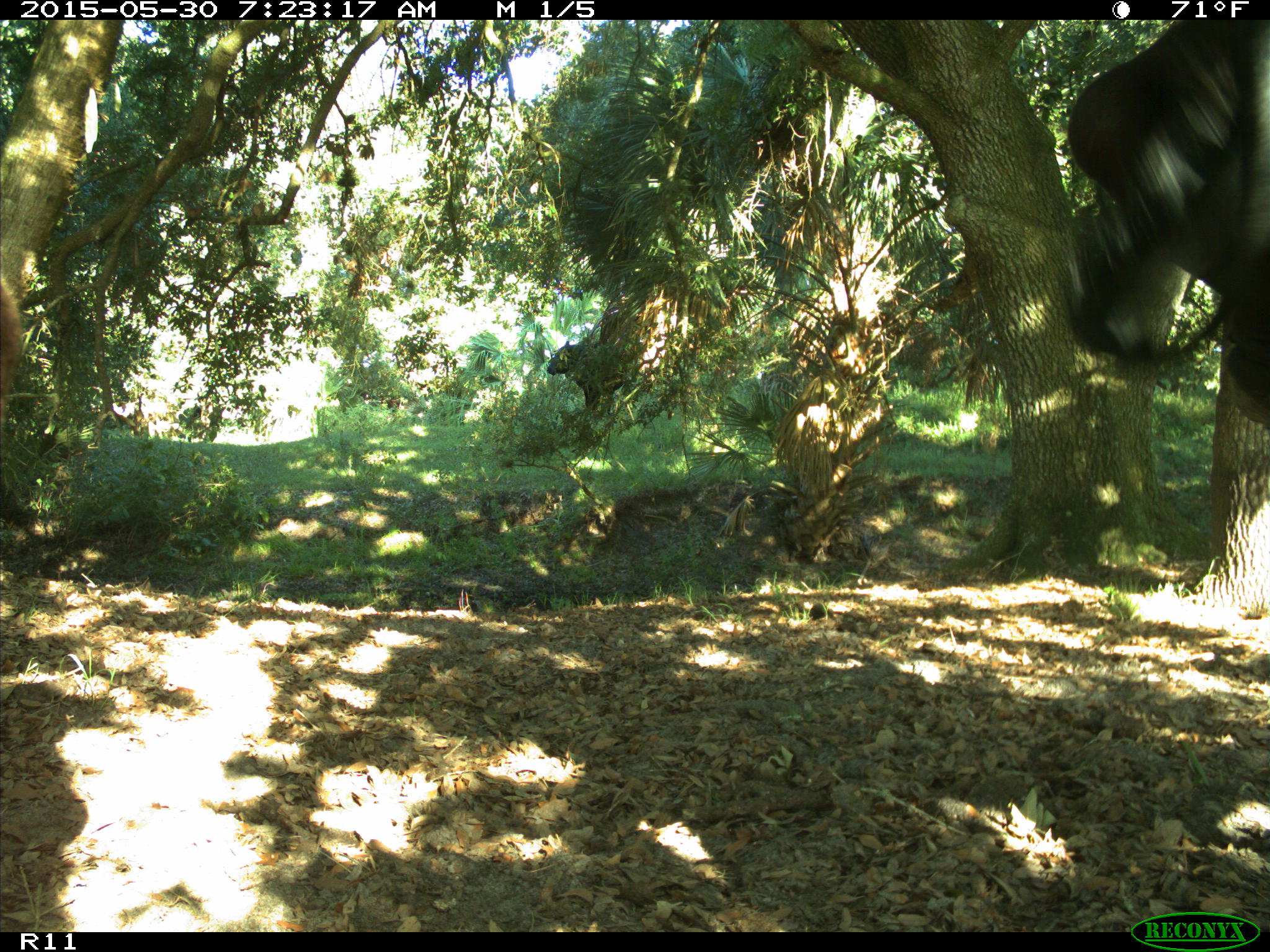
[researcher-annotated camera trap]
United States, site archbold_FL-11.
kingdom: Animalia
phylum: Chordata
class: Mammalia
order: Artiodactyla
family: Bovidae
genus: Bos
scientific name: Bos taurus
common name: domestic cow